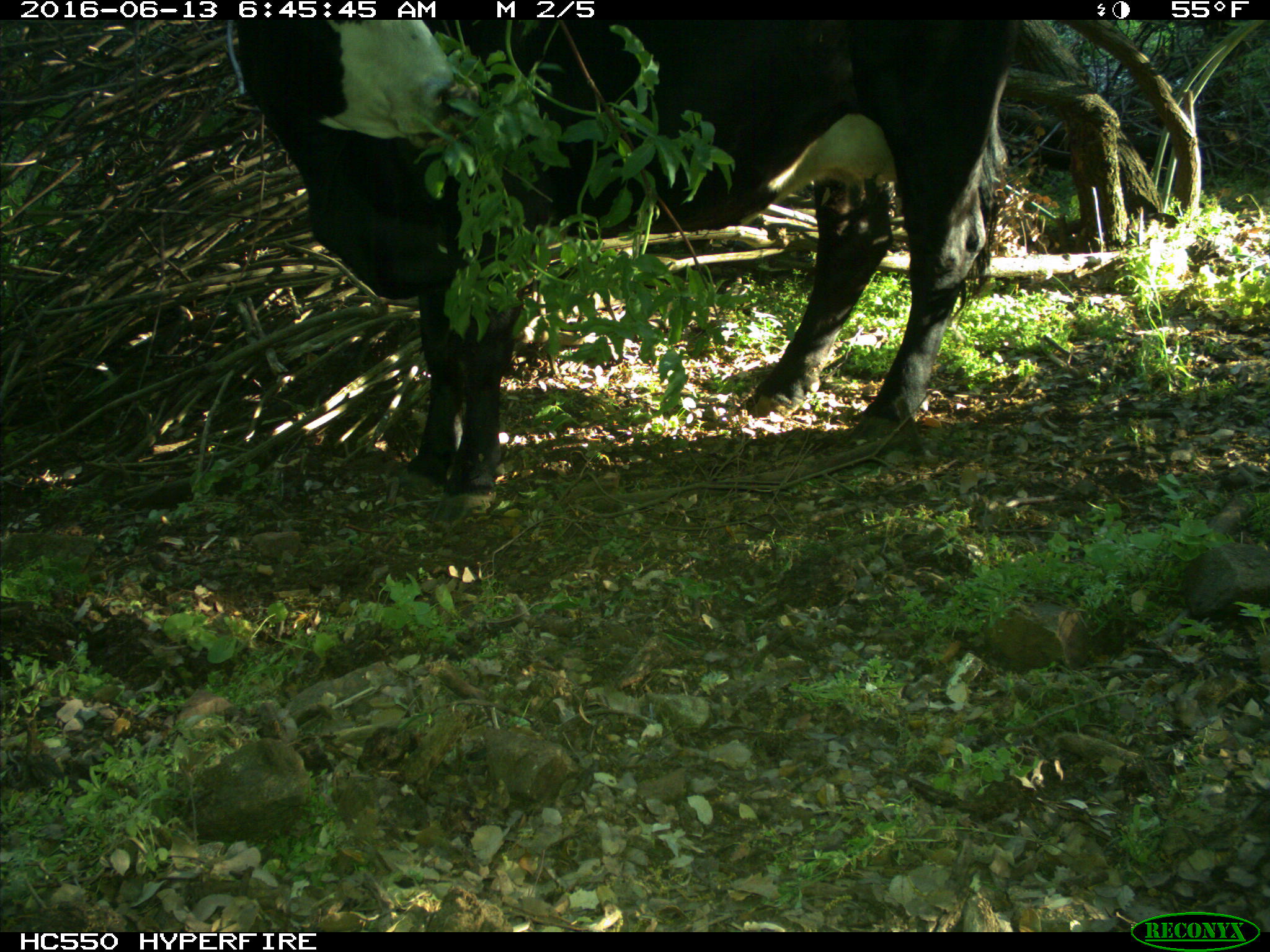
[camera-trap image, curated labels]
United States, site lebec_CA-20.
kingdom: Animalia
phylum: Chordata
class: Mammalia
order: Artiodactyla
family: Bovidae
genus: Bos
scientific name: Bos taurus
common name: domestic cow